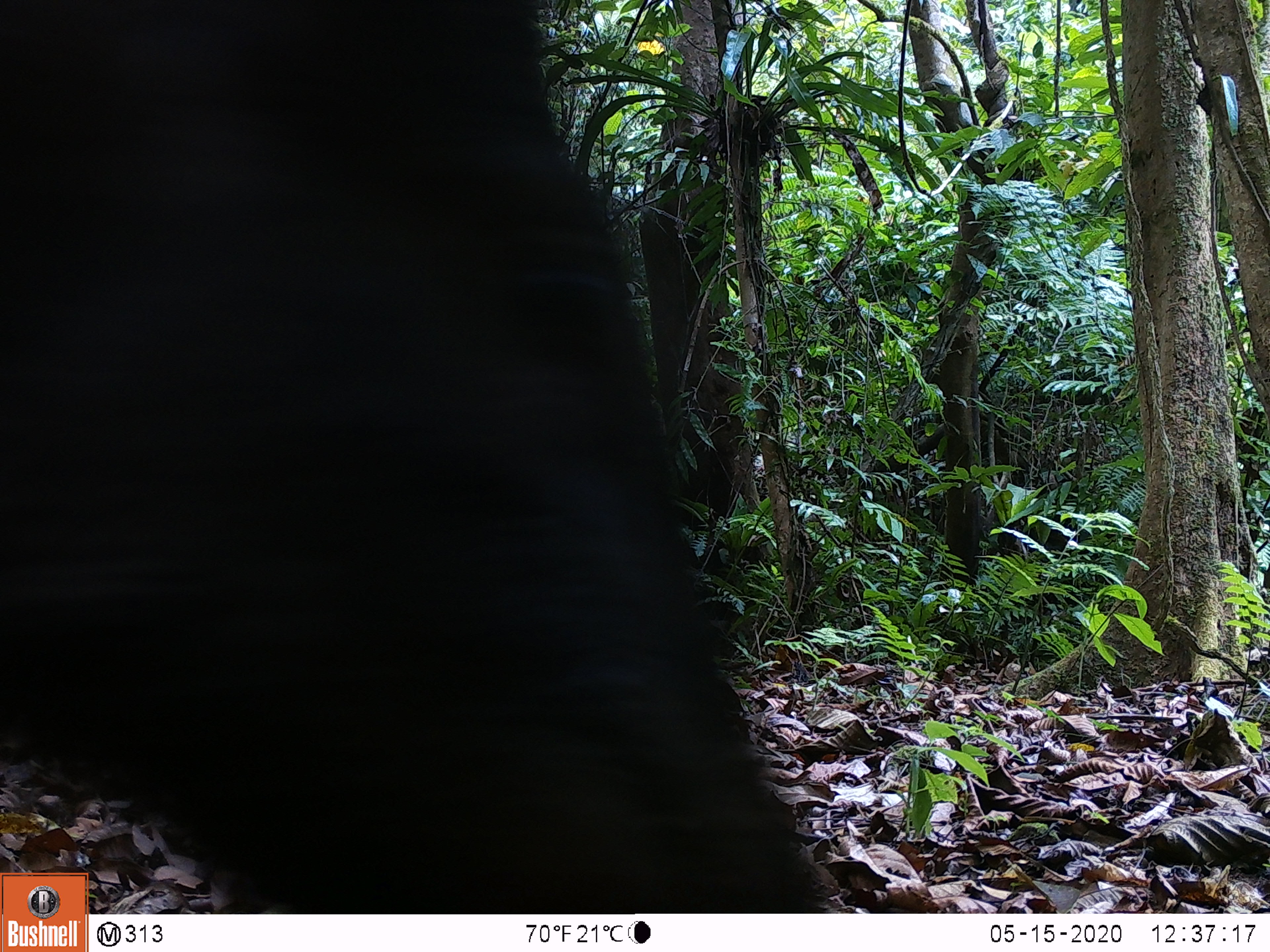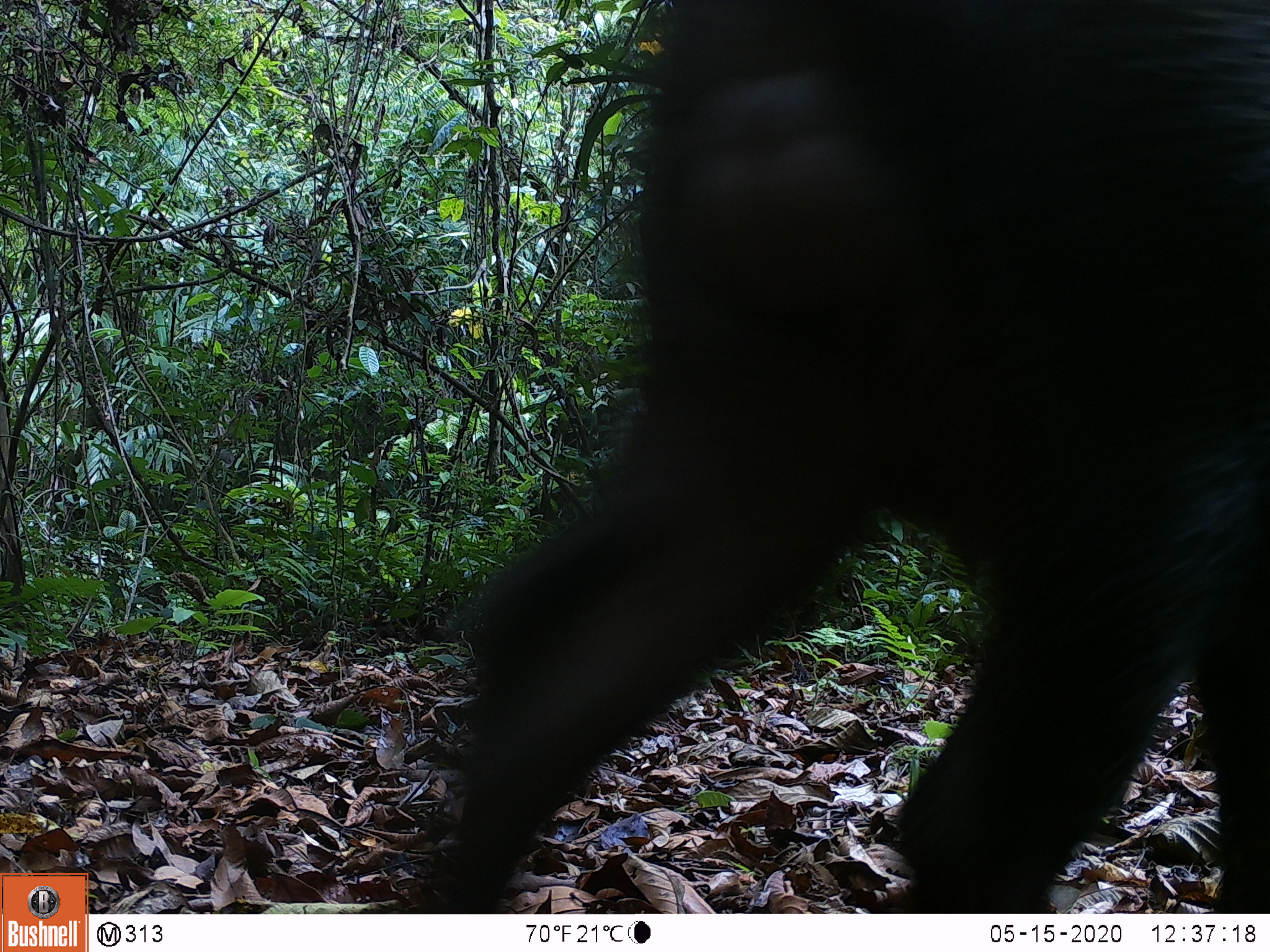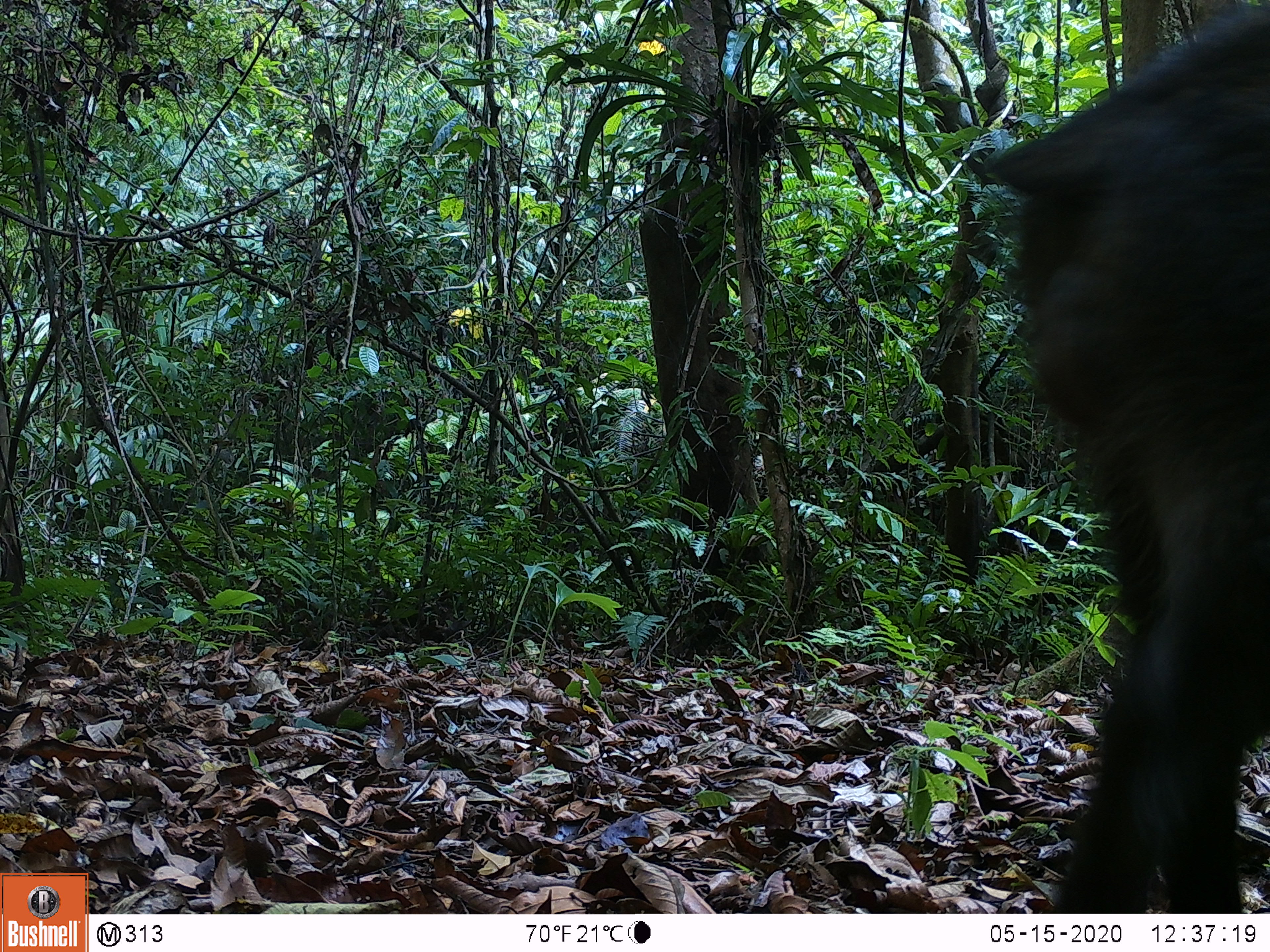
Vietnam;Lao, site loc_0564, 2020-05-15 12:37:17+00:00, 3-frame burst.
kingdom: Animalia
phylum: Chordata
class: Mammalia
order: Artiodactyla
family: Suidae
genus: Sus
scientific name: Sus scrofa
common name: eurasian wild pig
Eurasian wild pig (Sus scrofa). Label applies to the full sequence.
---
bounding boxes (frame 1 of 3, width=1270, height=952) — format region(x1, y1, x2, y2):
eurasian wild pig: region(0, 0, 829, 911)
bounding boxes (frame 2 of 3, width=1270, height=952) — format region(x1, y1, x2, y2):
eurasian wild pig: region(413, 0, 1268, 914)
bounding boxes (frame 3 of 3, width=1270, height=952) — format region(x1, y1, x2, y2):
eurasian wild pig: region(988, 7, 1268, 911)